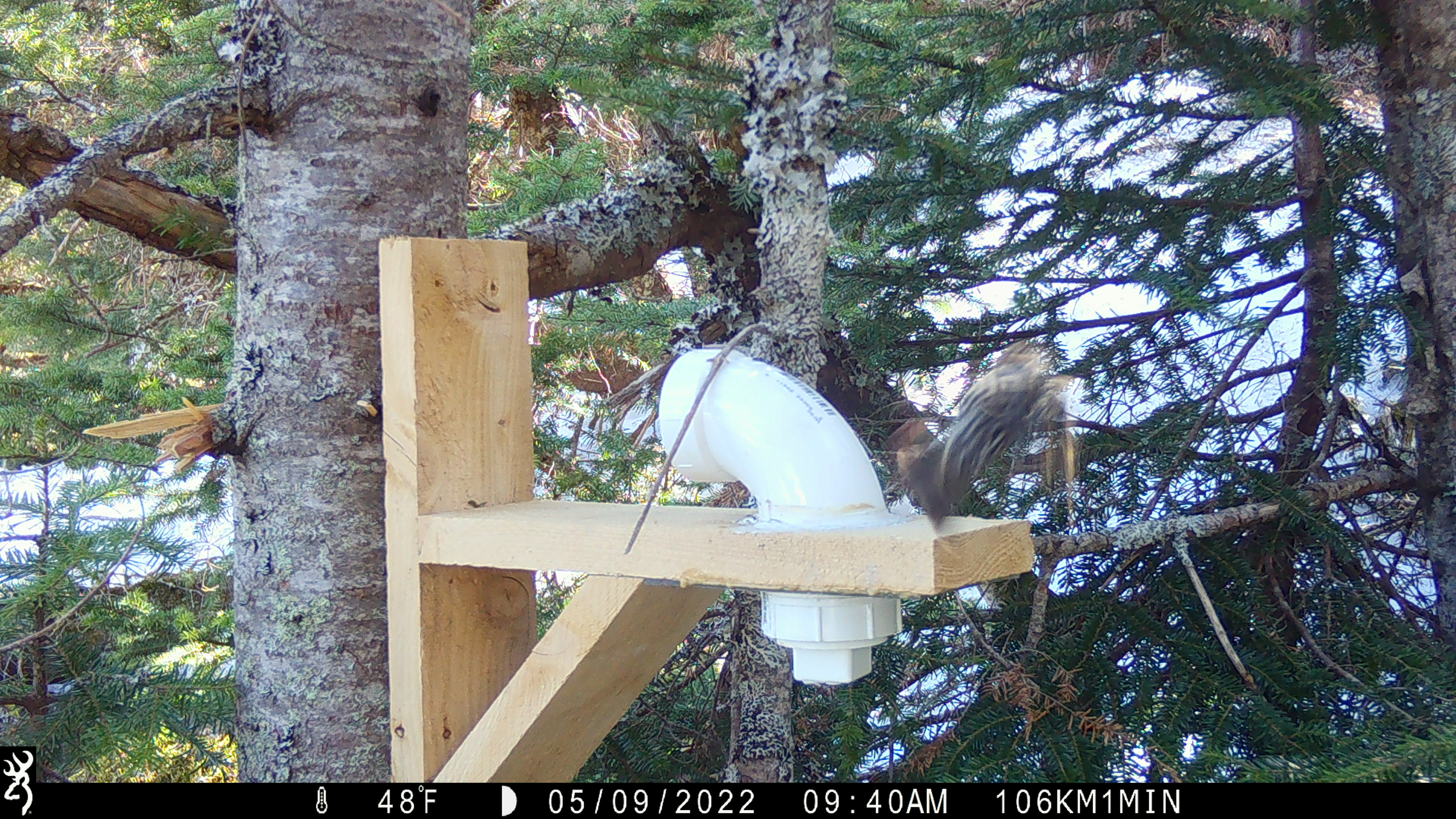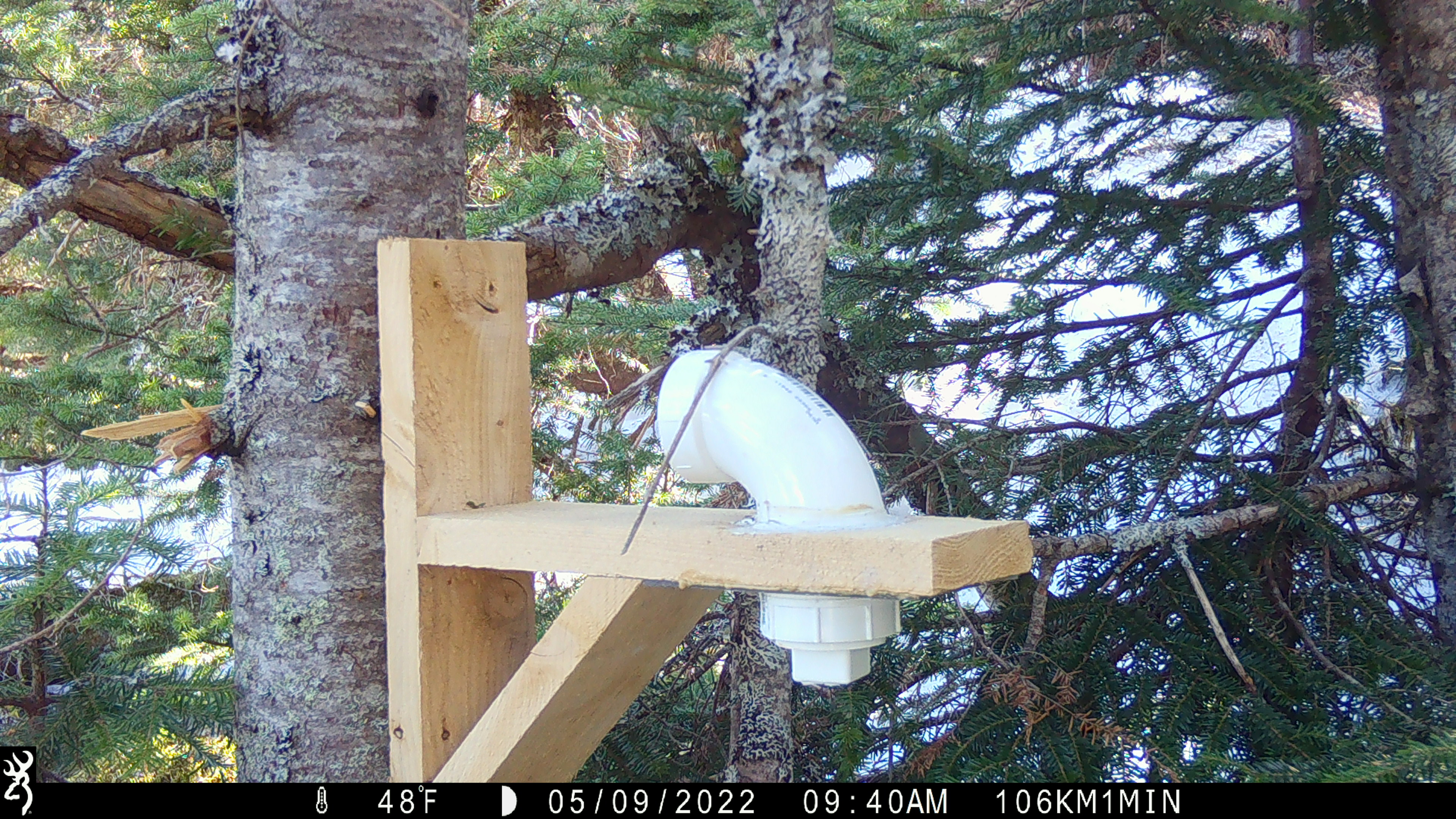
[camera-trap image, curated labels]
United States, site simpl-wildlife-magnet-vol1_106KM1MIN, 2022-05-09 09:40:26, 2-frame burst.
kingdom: Animalia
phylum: Chordata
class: Aves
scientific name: Aves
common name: bird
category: bird sp.